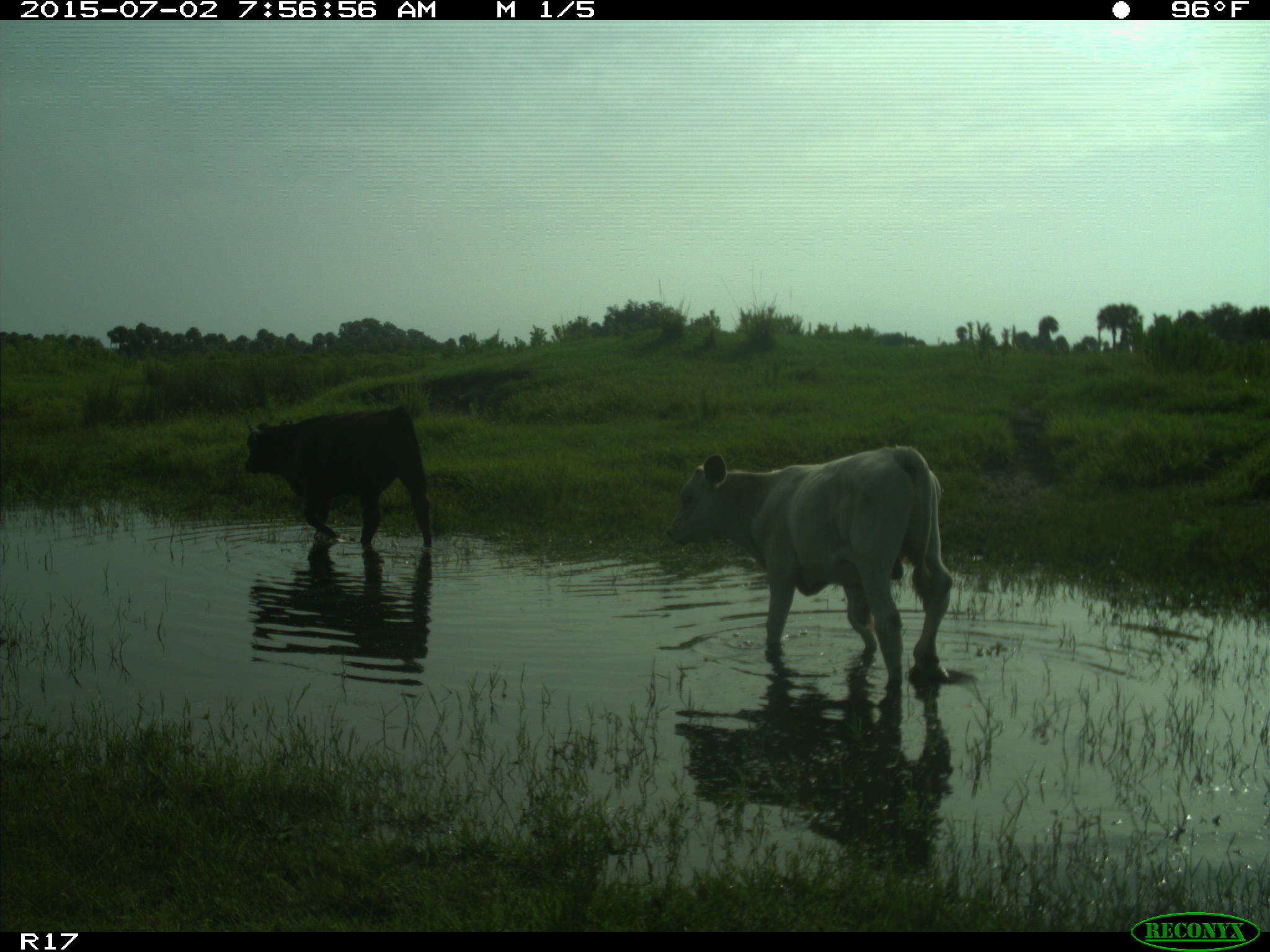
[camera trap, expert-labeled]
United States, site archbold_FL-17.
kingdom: Animalia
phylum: Chordata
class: Mammalia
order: Artiodactyla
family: Bovidae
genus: Bos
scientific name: Bos taurus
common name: domestic cow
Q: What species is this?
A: Bos taurus (domestic cow).